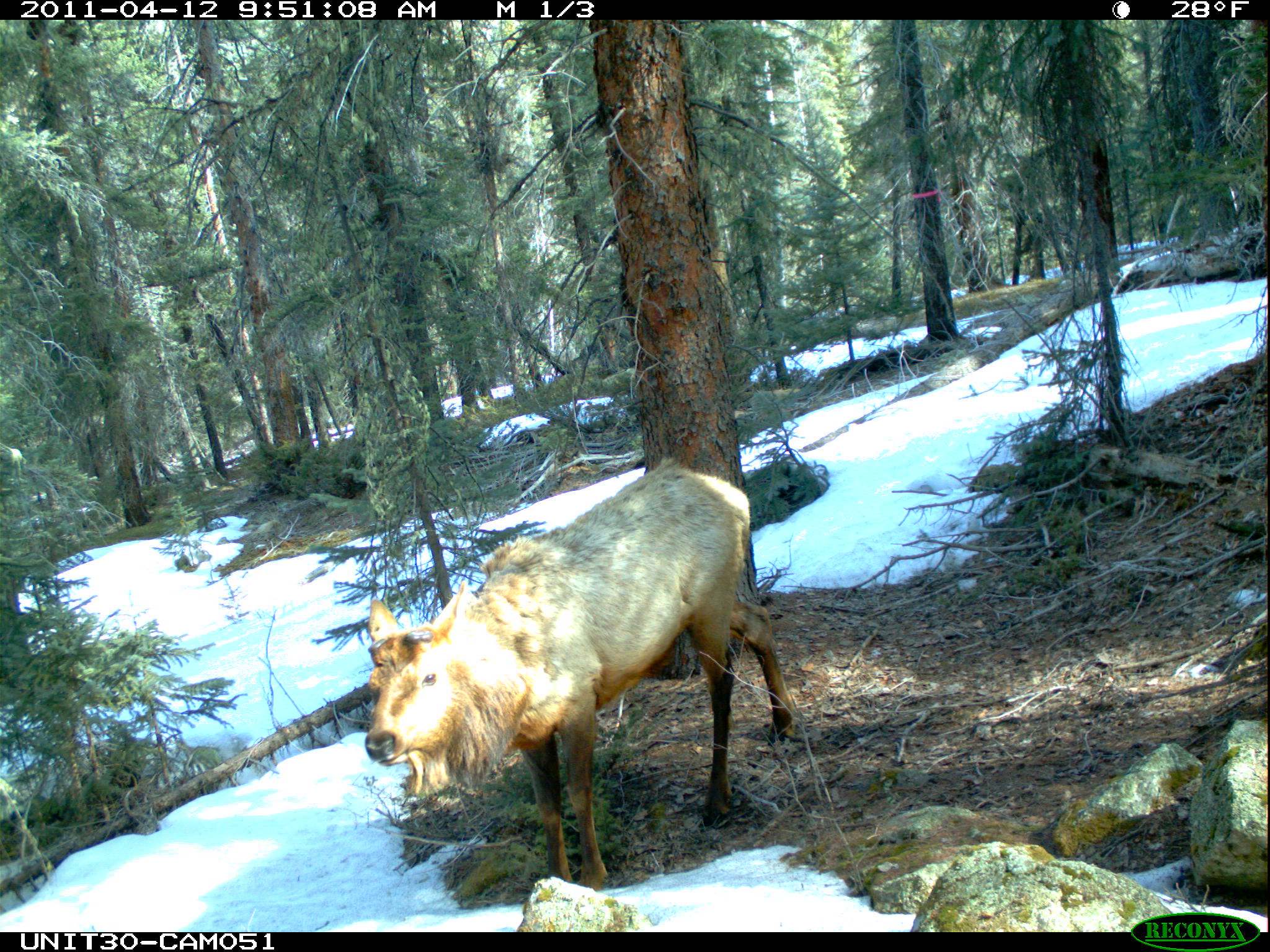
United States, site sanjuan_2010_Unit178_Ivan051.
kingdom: Animalia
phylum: Chordata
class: Mammalia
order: Artiodactyla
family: Cervidae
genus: Cervus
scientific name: Cervus elaphus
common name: red deer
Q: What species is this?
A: Cervus elaphus (red deer).